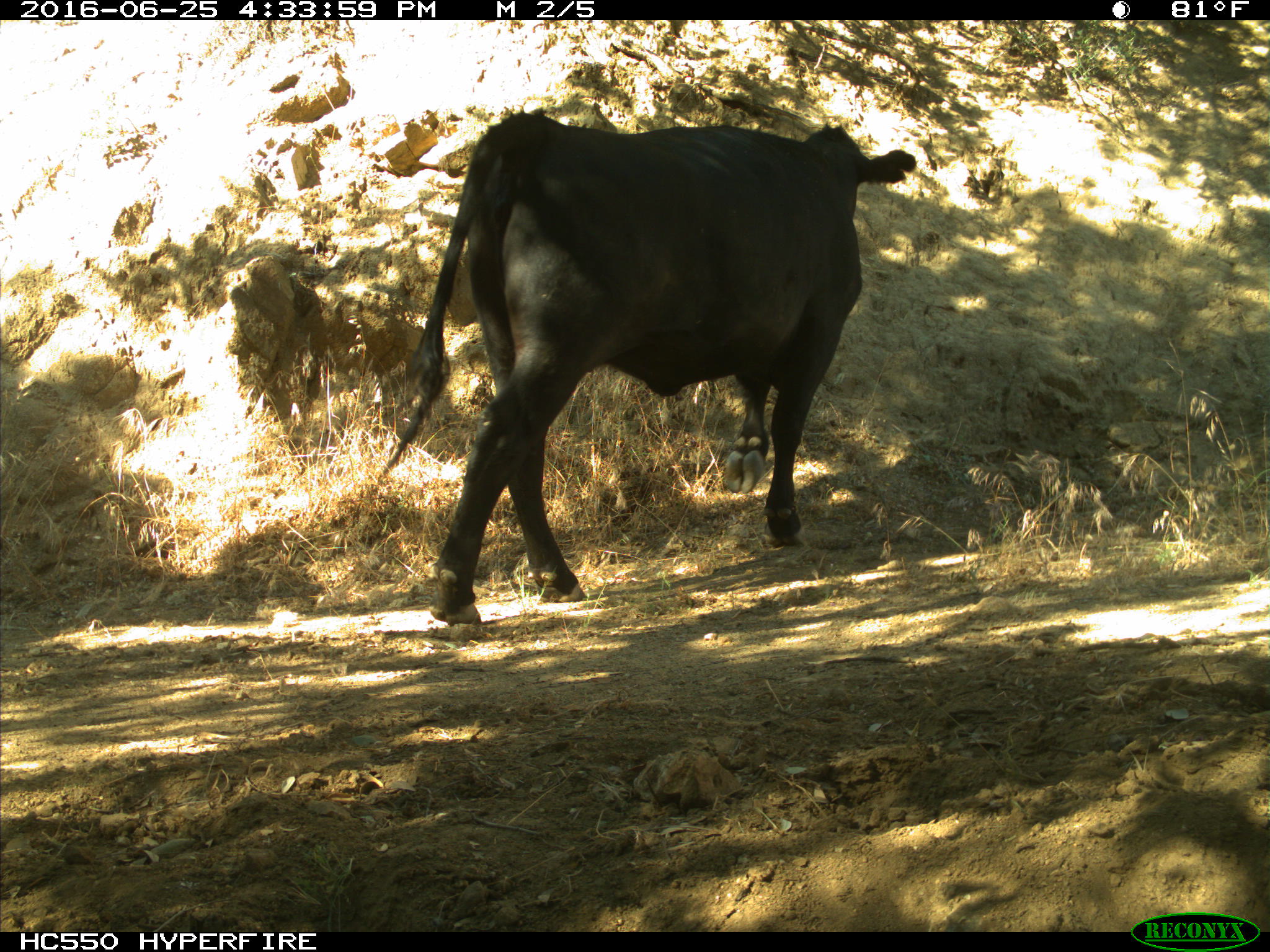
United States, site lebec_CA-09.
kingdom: Animalia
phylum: Chordata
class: Mammalia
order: Artiodactyla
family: Bovidae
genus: Bos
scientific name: Bos taurus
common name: domestic cow